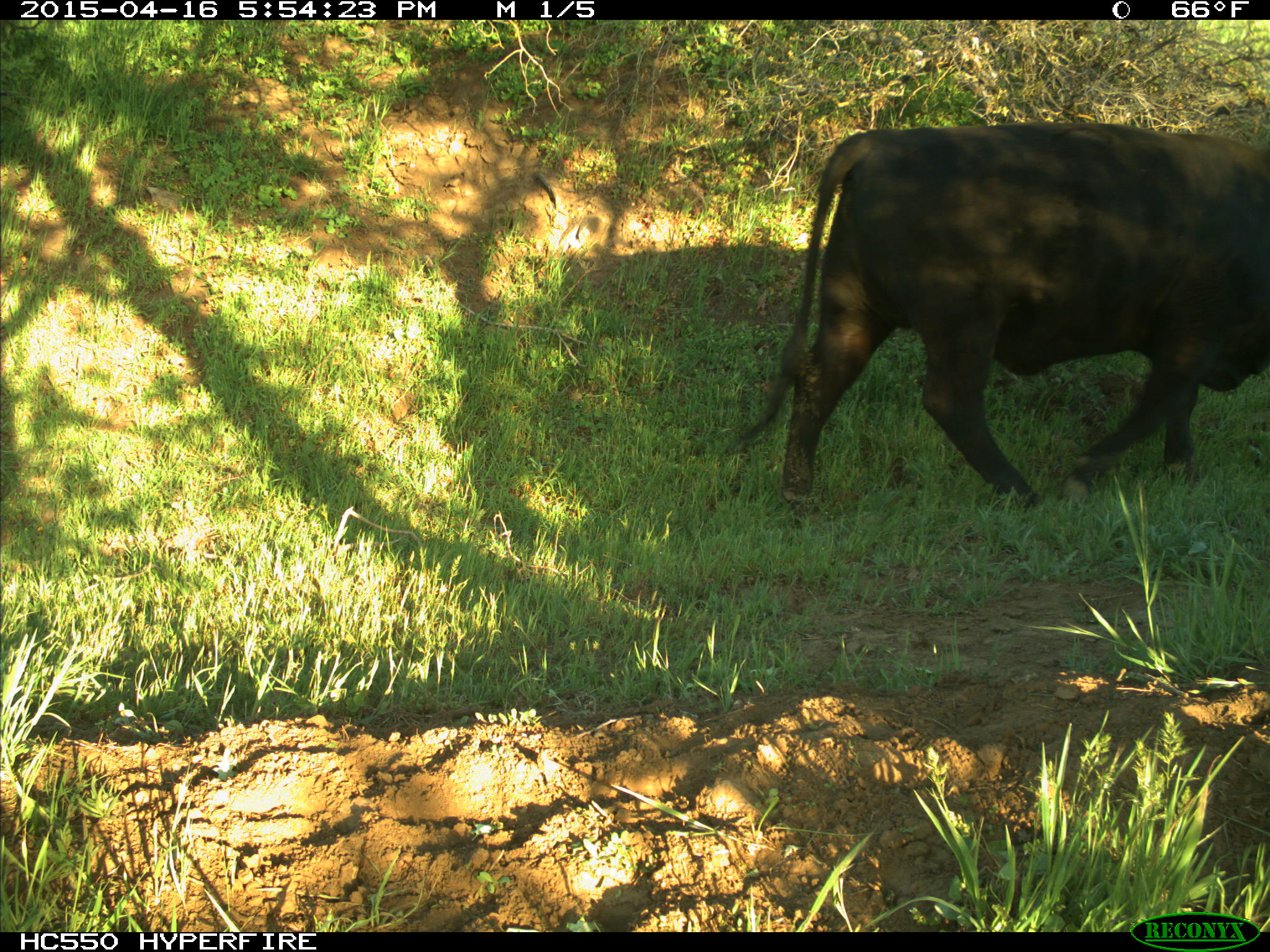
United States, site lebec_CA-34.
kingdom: Animalia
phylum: Chordata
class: Mammalia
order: Artiodactyla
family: Bovidae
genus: Bos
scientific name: Bos taurus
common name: domestic cow